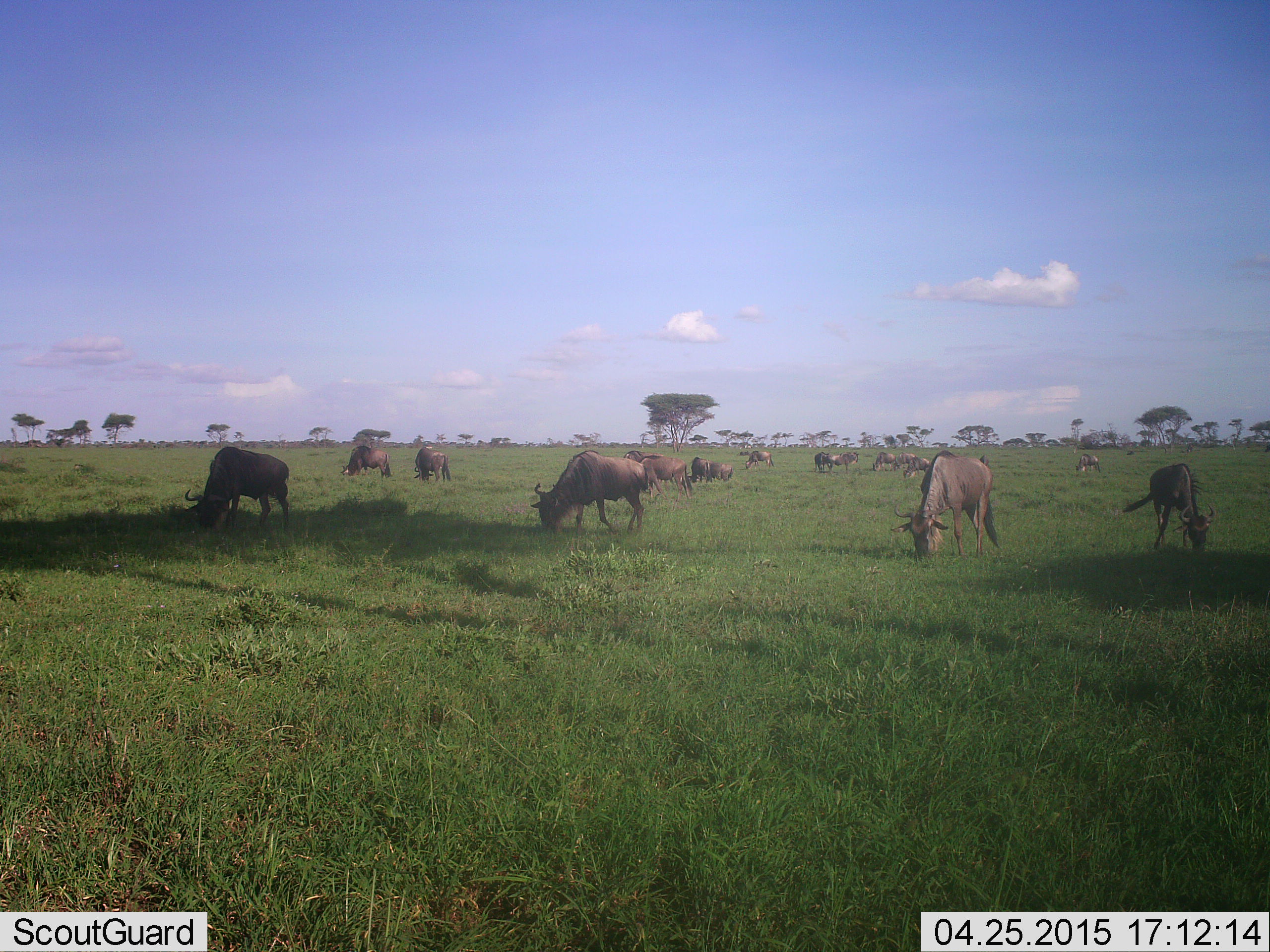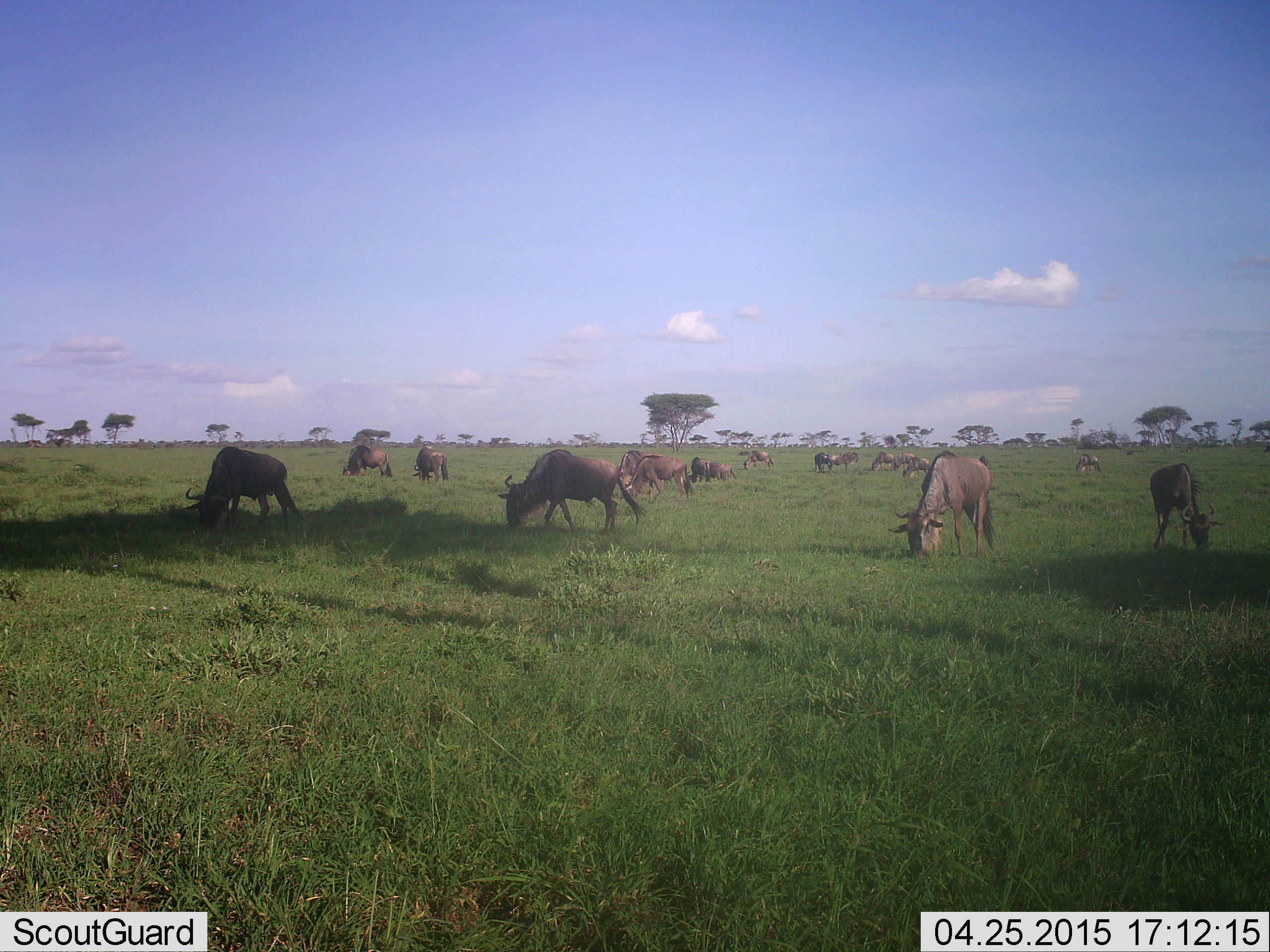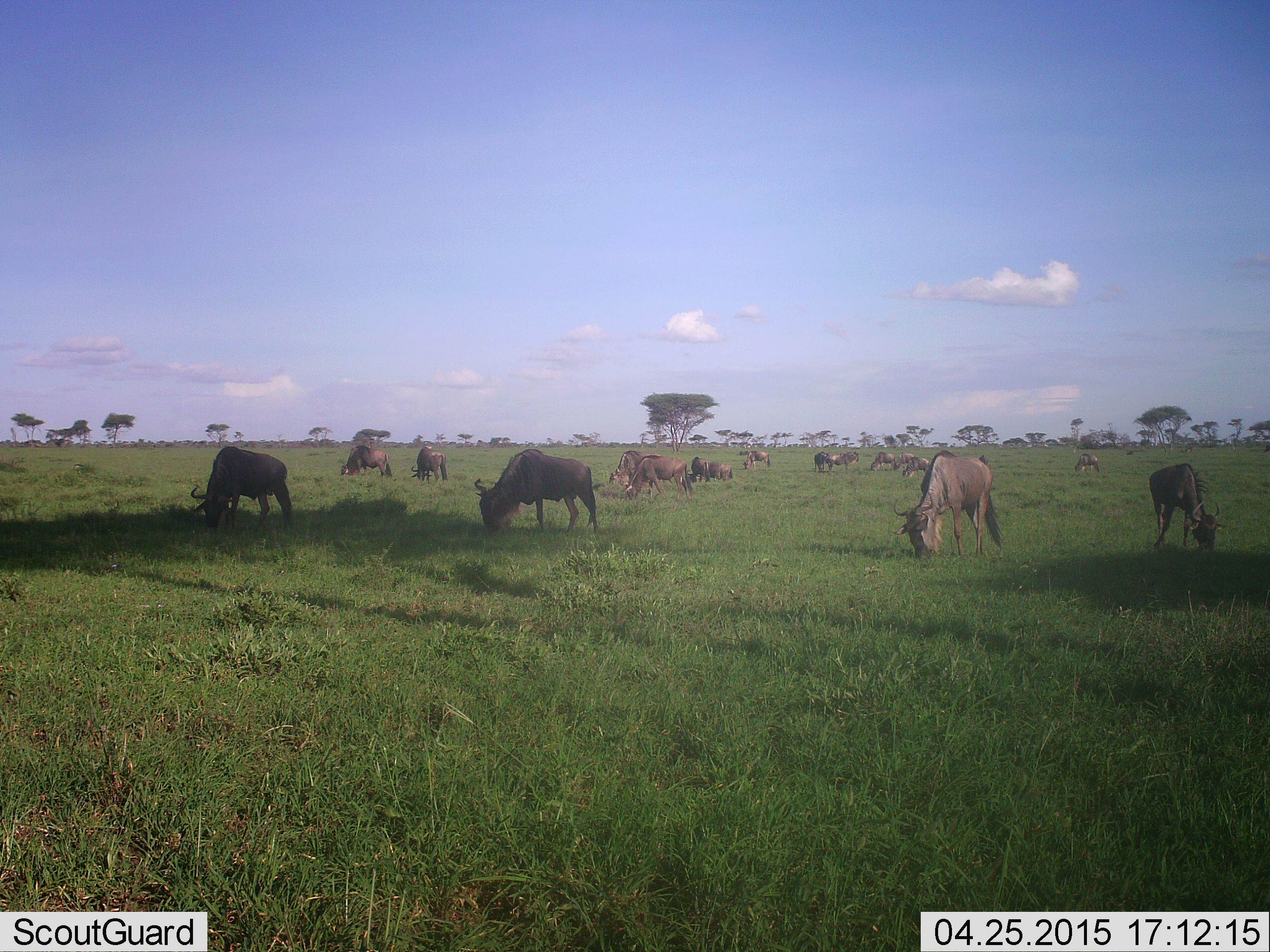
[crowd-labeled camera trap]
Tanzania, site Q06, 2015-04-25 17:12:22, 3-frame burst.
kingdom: Animalia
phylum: Chordata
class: Mammalia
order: Artiodactyla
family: Bovidae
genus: Connochaetes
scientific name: Connochaetes taurinus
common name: blue wildebeest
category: wildebeest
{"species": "wildebeest (blue wildebeest) (Connochaetes taurinus)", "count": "11-50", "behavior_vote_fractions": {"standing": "30%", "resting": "10%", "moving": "20%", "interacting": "10%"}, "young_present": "0%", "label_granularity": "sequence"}